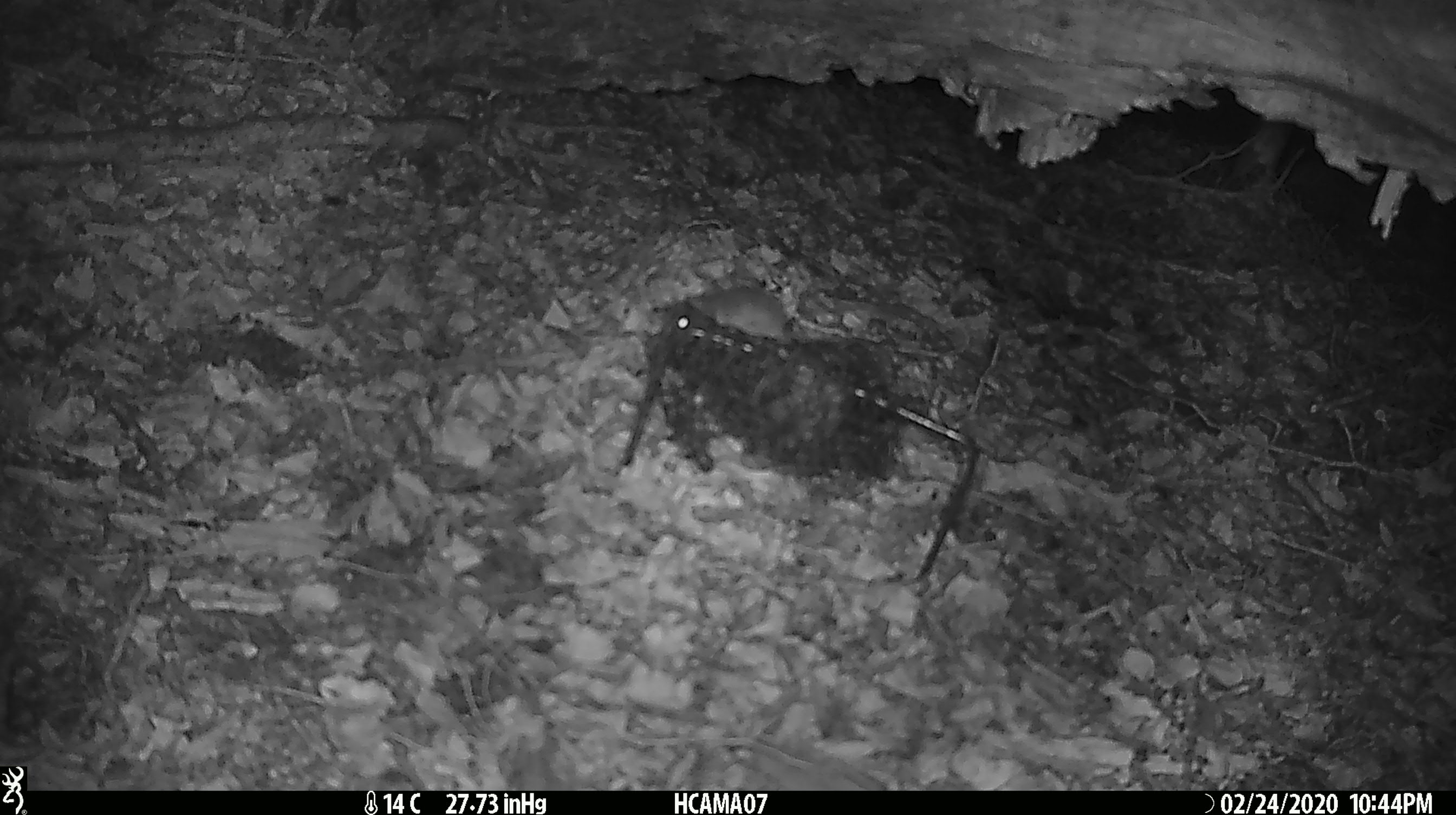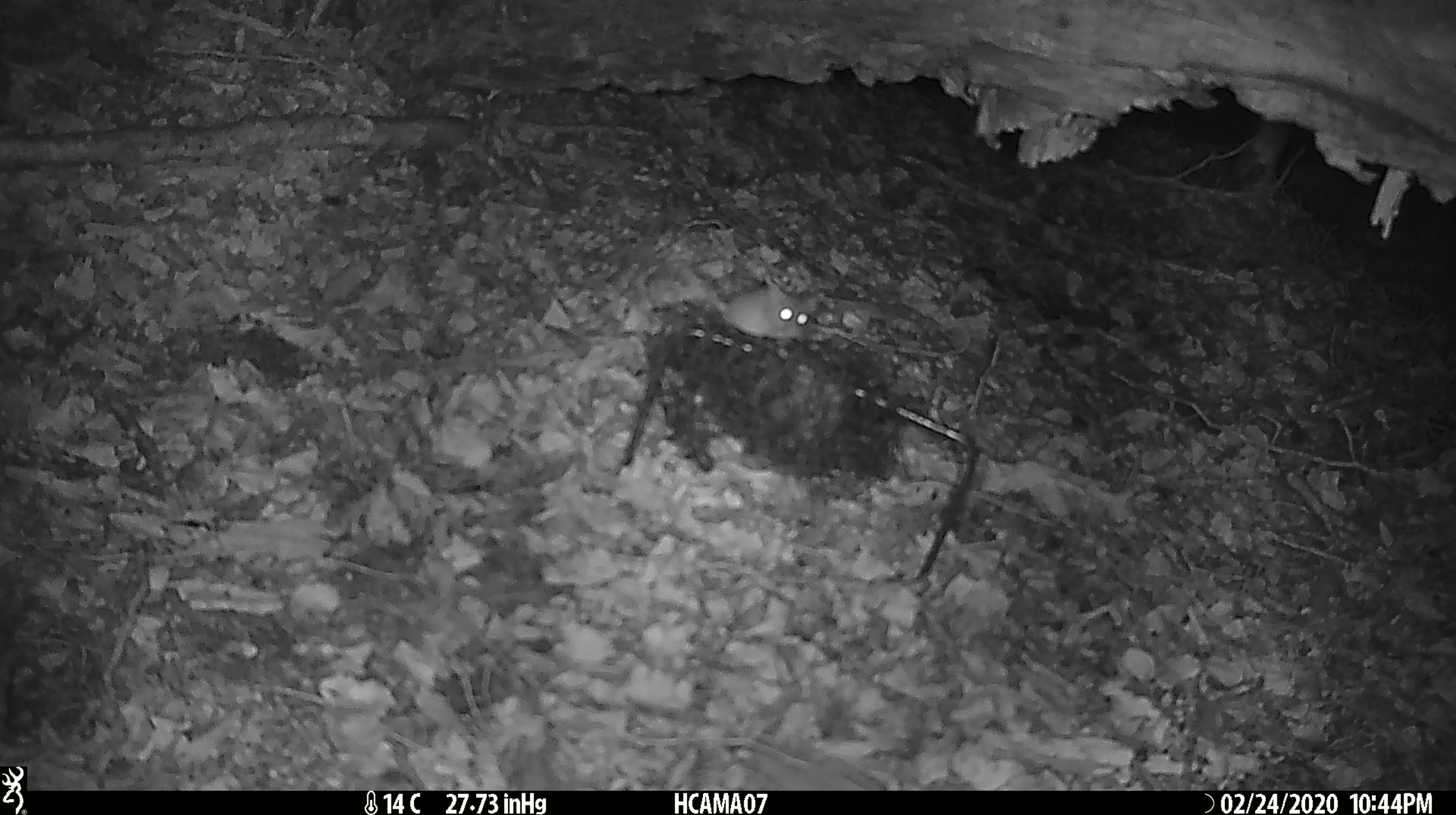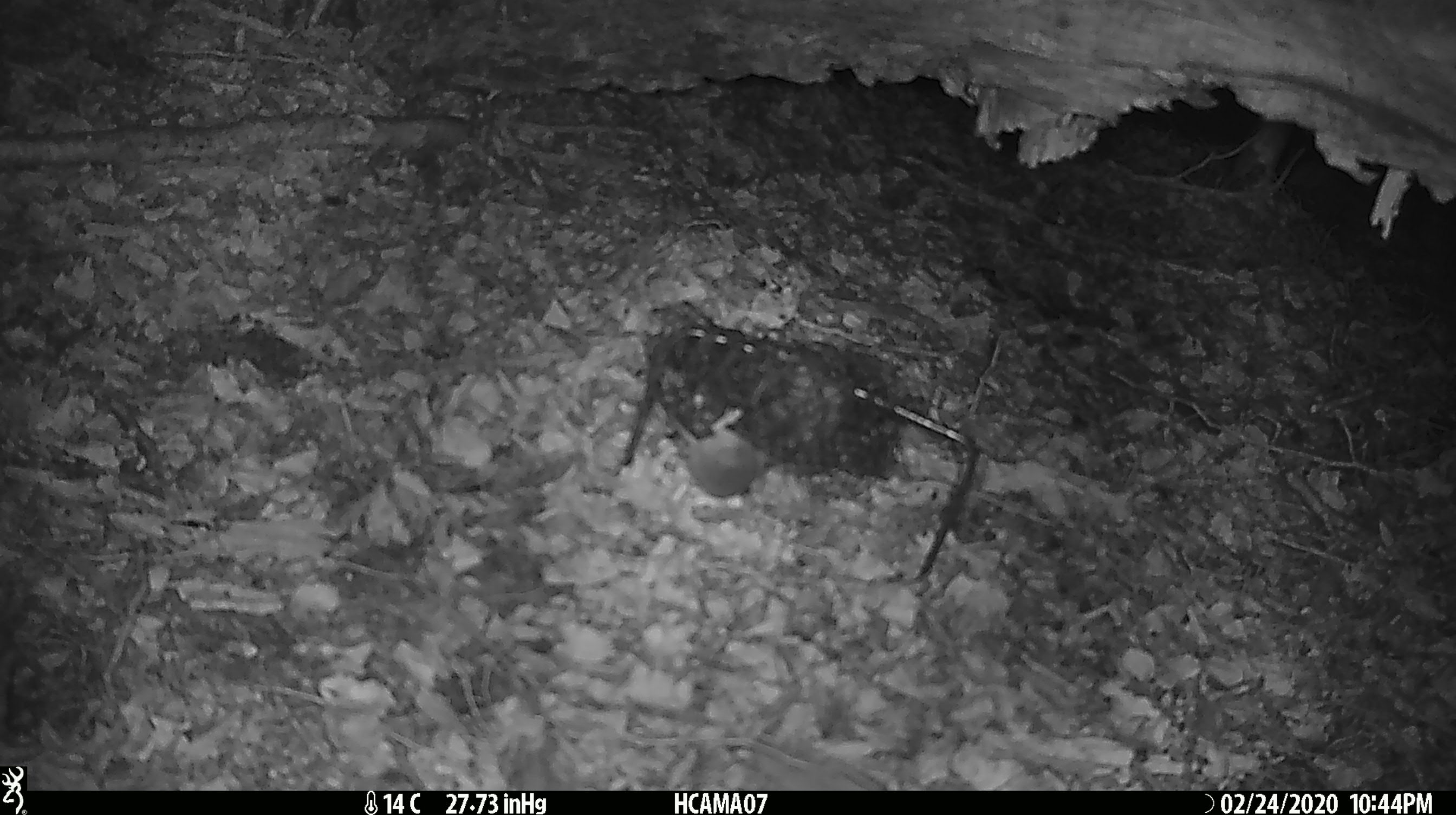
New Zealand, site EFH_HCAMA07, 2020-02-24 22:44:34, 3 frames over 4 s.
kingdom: Animalia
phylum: Chordata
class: Mammalia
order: Rodentia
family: Muridae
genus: Mus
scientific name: Mus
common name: mouse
Mouse (Mus).